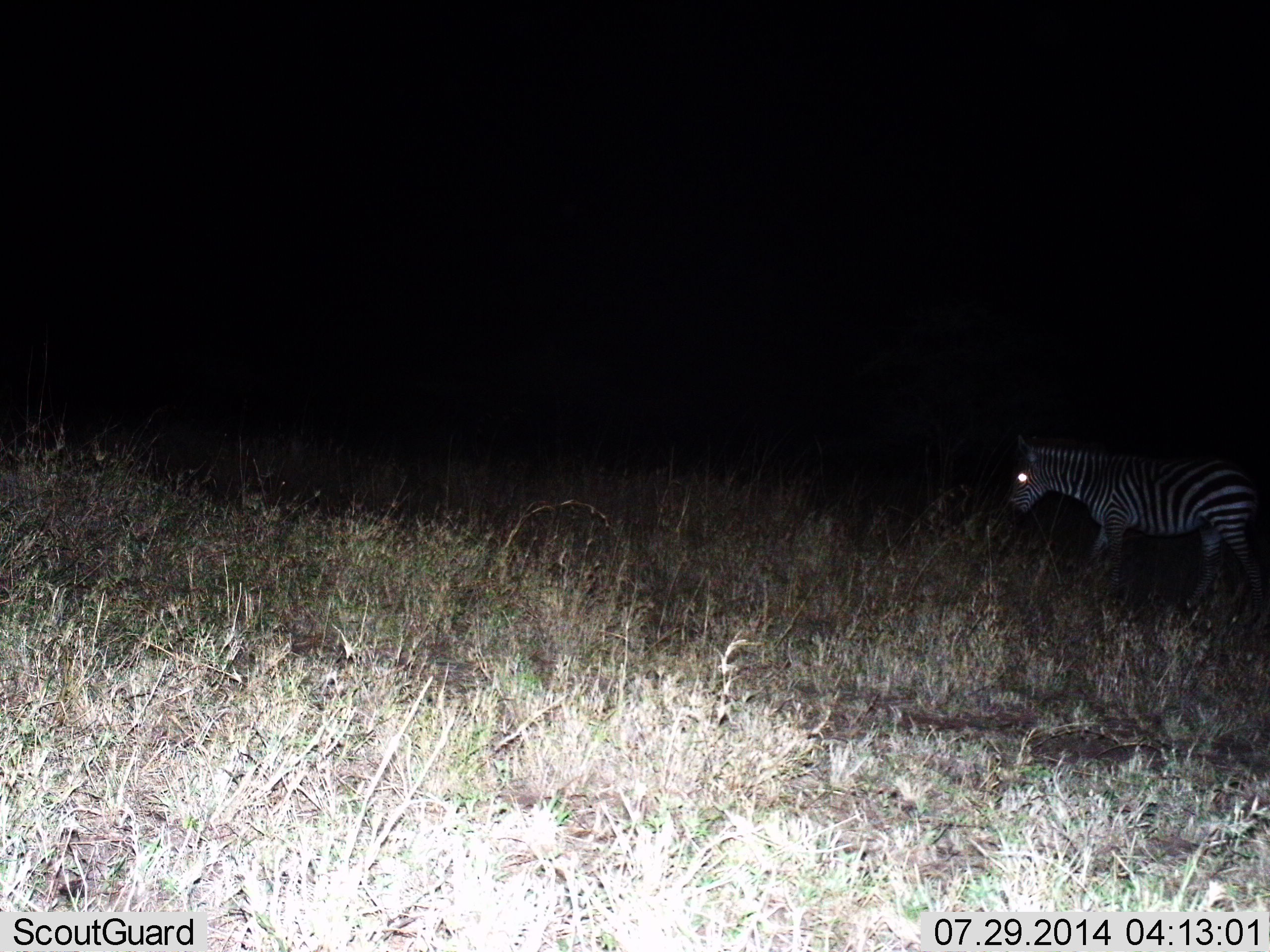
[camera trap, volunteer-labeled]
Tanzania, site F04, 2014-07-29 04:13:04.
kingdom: Animalia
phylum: Chordata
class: Mammalia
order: Perissodactyla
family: Equidae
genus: Equus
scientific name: Equus quagga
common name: plains zebra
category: zebra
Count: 1.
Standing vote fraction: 50%.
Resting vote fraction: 0%.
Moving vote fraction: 50%.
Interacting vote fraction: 0%.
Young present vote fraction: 0%.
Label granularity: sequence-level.